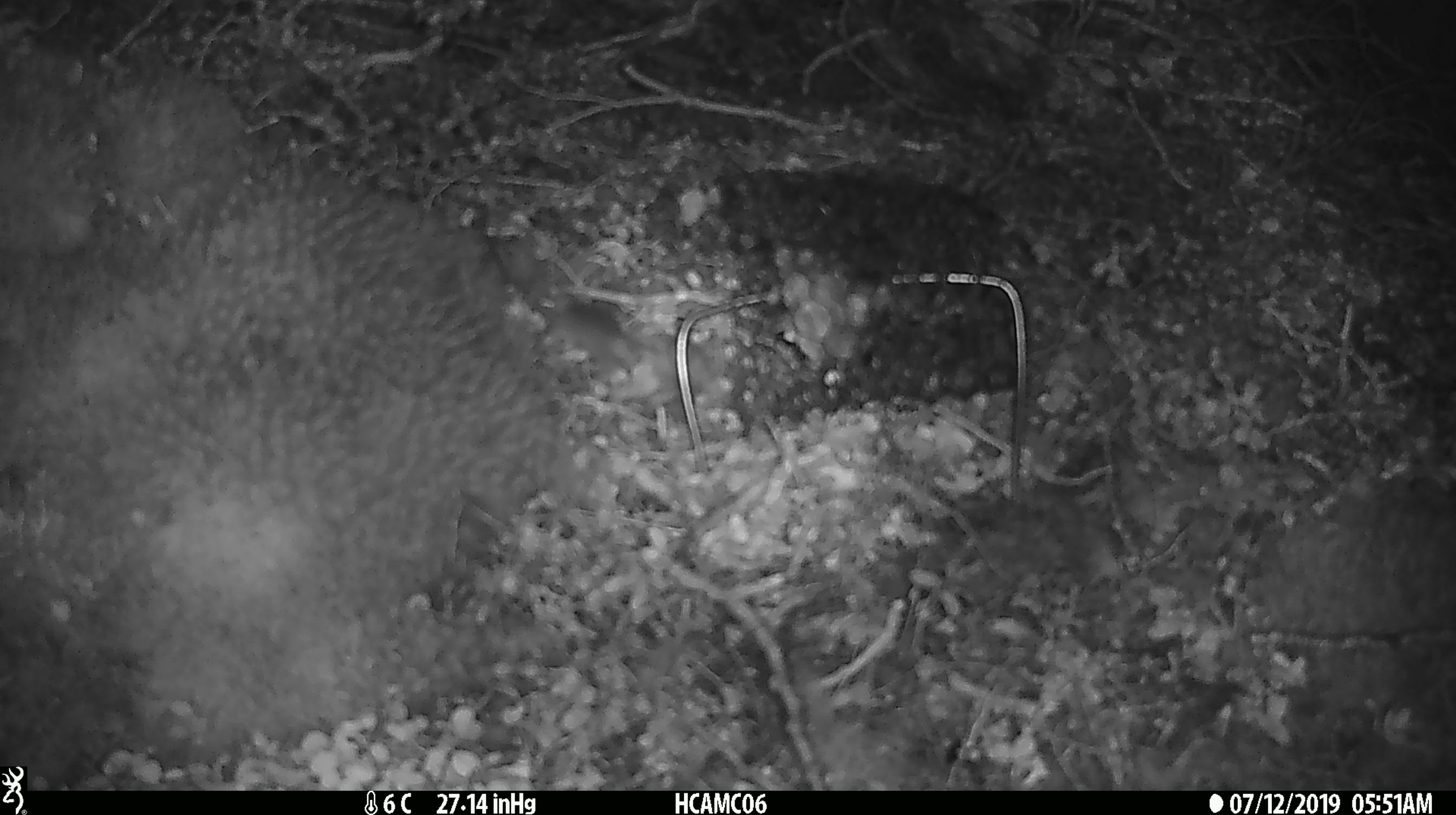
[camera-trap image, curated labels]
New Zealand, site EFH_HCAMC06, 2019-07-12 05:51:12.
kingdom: Animalia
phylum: Chordata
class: Mammalia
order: Rodentia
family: Muridae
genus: Mus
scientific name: Mus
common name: mouse